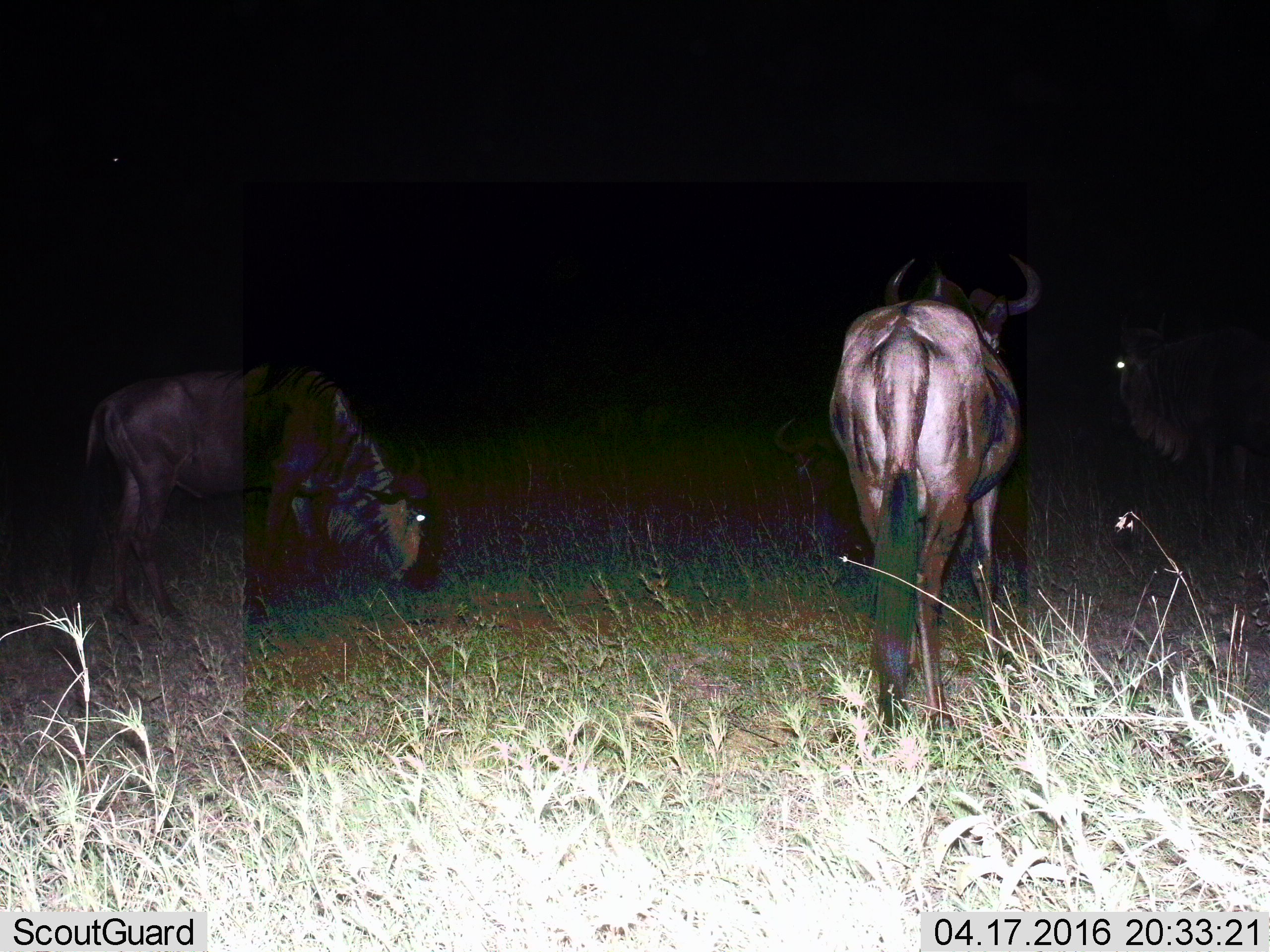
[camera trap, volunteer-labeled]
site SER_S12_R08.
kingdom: Animalia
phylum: Chordata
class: Mammalia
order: Artiodactyla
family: Bovidae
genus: Connochaetes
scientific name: Connochaetes taurinus taurinus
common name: blue wildebeest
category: wildebeestblue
Wildebeestblue (blue wildebeest) (Connochaetes taurinus taurinus), count 3. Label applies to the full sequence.